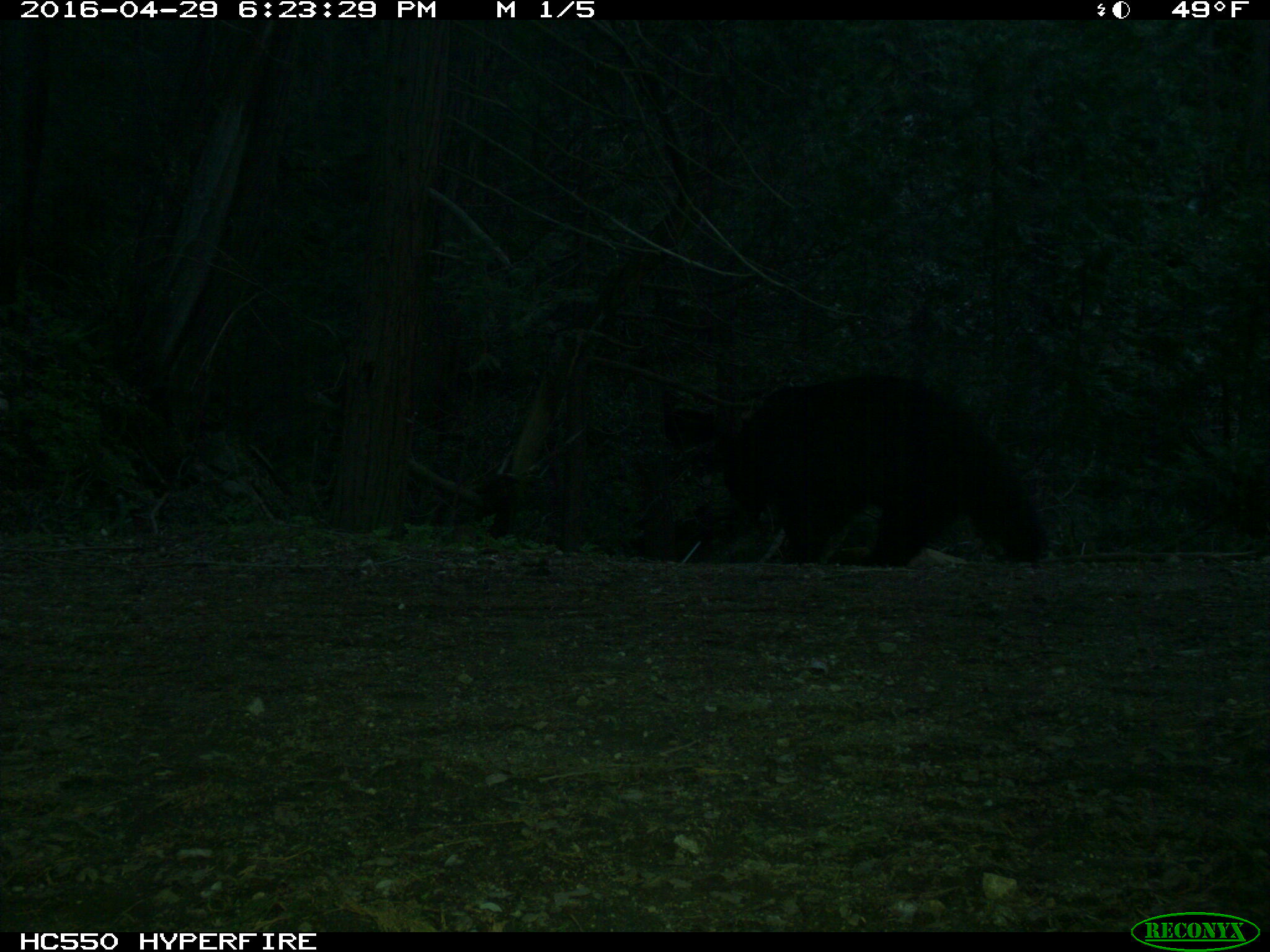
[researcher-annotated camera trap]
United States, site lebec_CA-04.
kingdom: Animalia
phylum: Chordata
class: Mammalia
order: Carnivora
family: Ursidae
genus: Ursus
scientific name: Ursus americanus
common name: american black bear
Ursus americanus (american black bear).